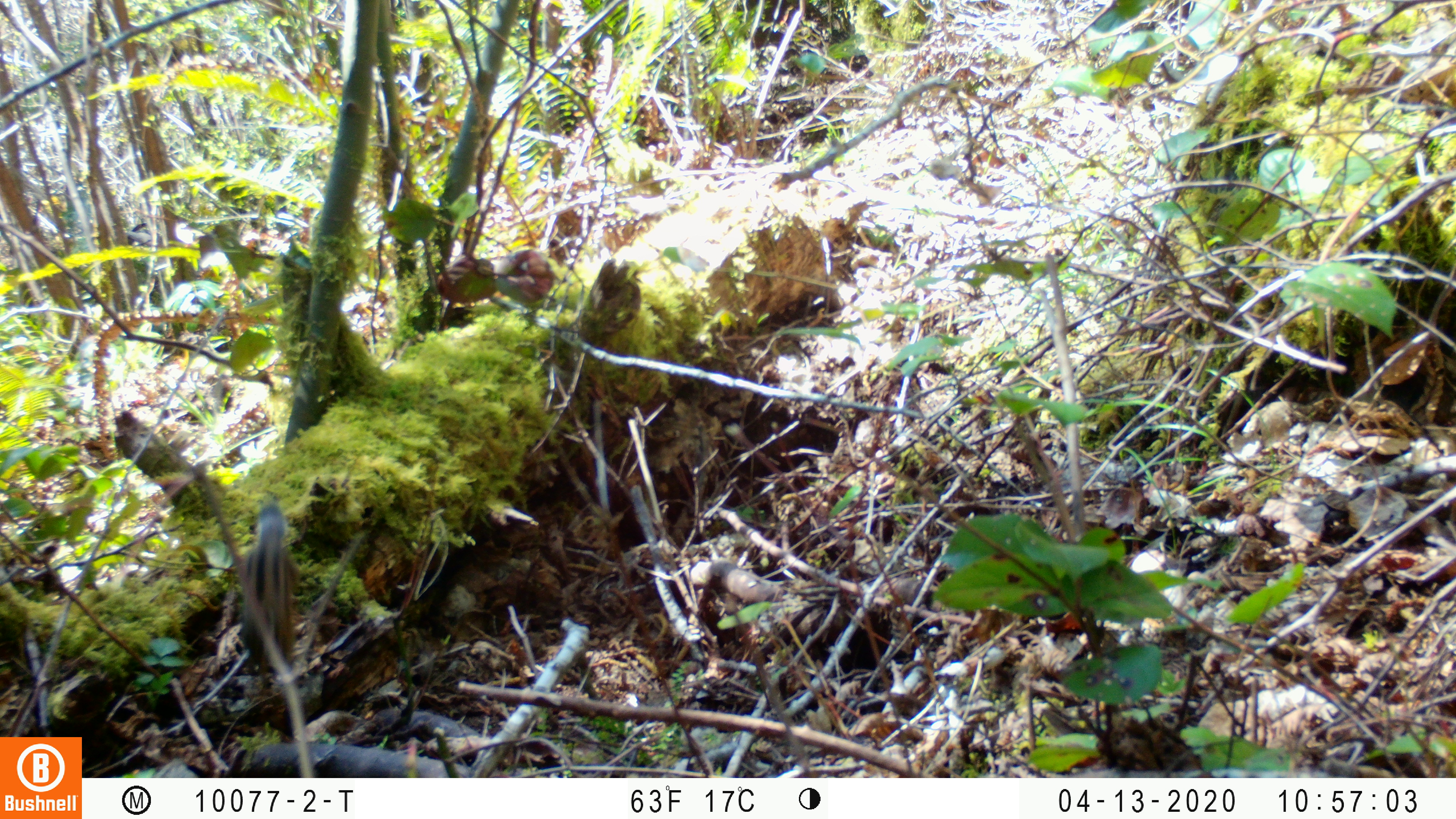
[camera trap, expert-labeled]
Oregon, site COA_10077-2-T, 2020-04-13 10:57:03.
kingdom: Animalia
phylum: Chordata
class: Mammalia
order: Rodentia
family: Sciuridae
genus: Neotamias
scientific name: Neotamias townsendii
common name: townsend's chipmunk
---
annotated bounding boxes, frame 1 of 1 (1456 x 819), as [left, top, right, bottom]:
townsend's chipmunk: [234, 496, 312, 682]